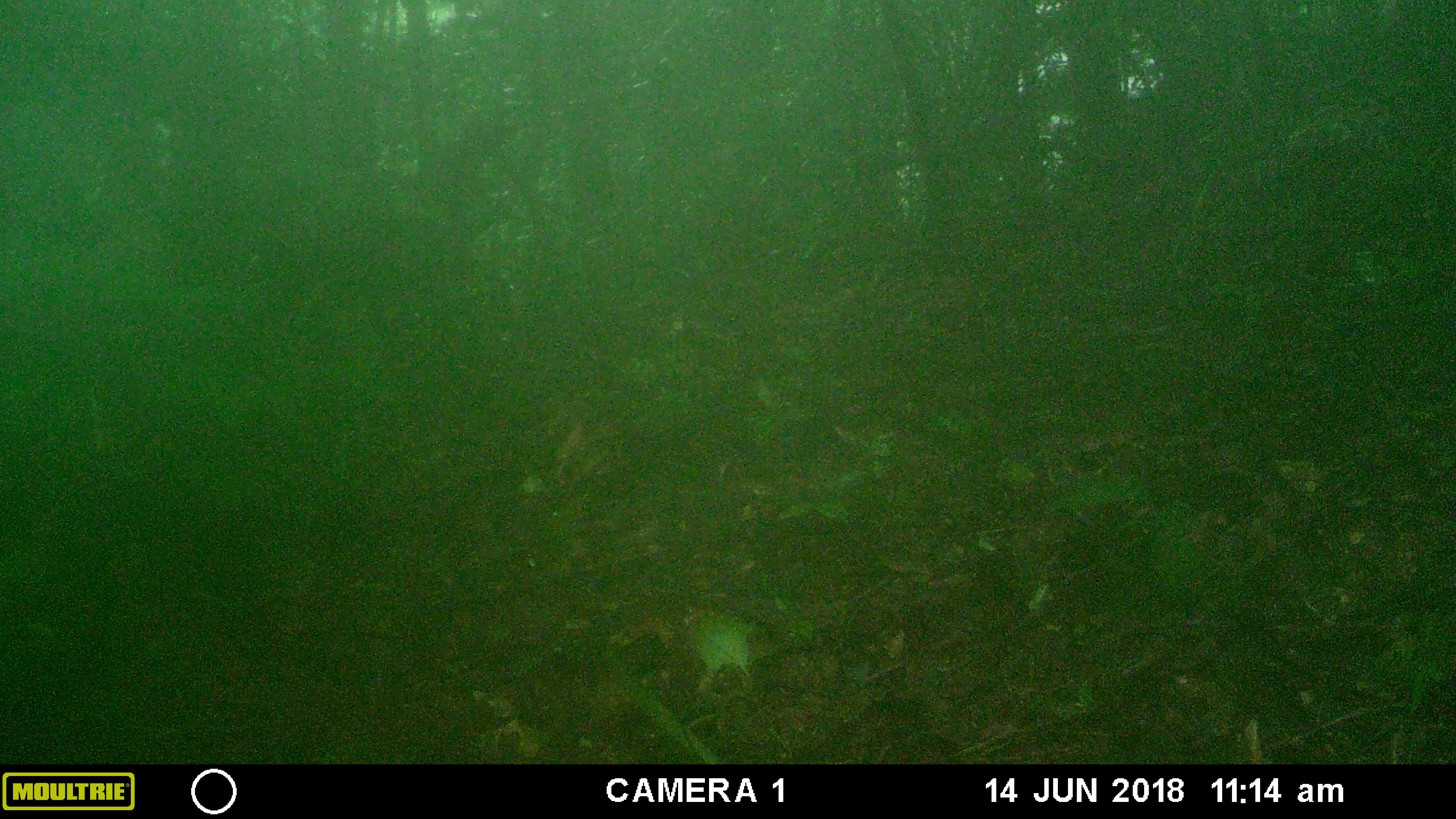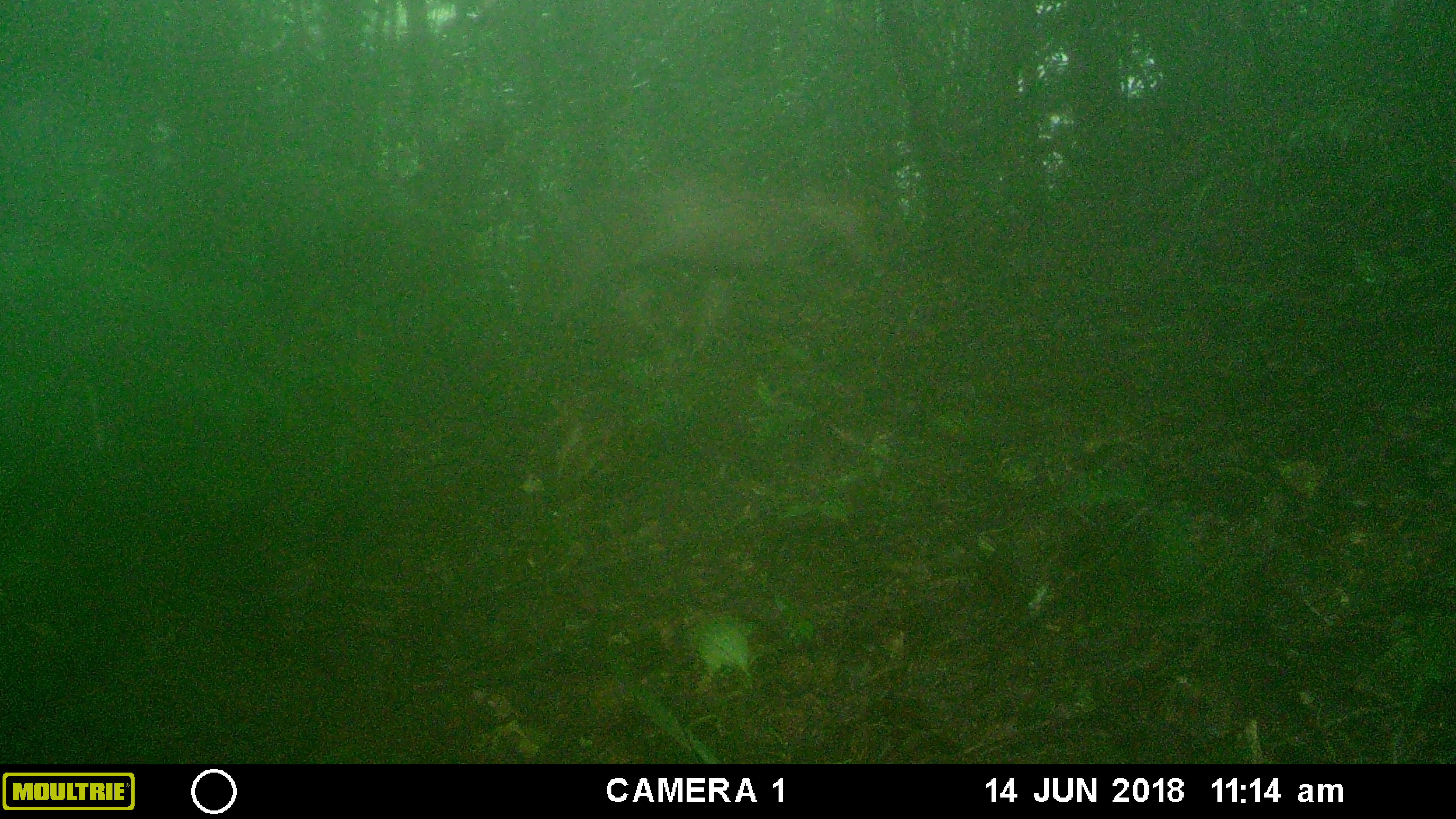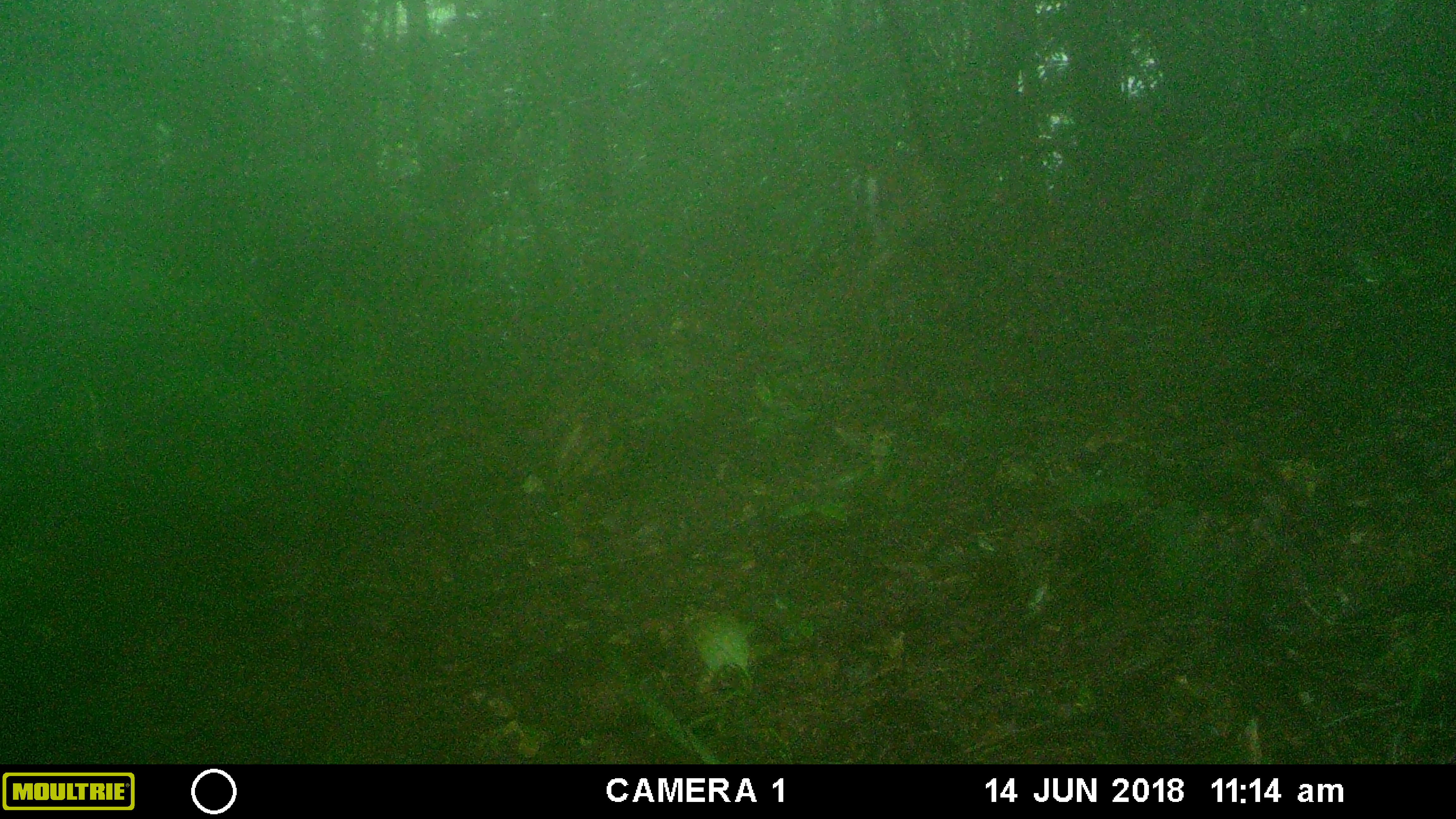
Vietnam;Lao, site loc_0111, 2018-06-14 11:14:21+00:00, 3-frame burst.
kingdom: Animalia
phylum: Chordata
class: Mammalia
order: Artiodactyla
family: Cervidae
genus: Muntiacus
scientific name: Muntiacus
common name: muntjacs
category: unidentified muntjac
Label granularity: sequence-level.